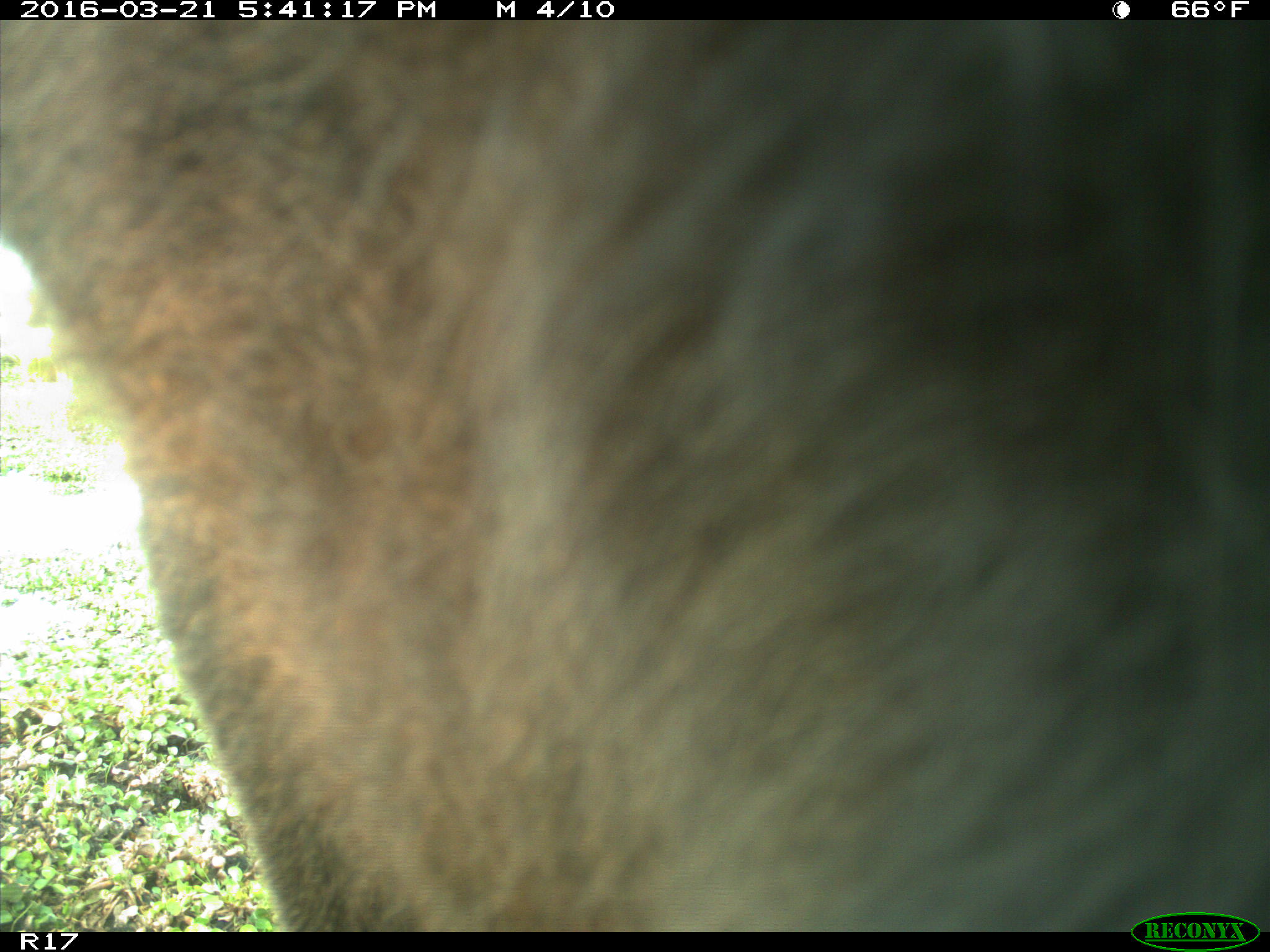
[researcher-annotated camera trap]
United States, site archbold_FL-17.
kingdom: Animalia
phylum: Chordata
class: Mammalia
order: Artiodactyla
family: Bovidae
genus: Bos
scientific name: Bos taurus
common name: domestic cow